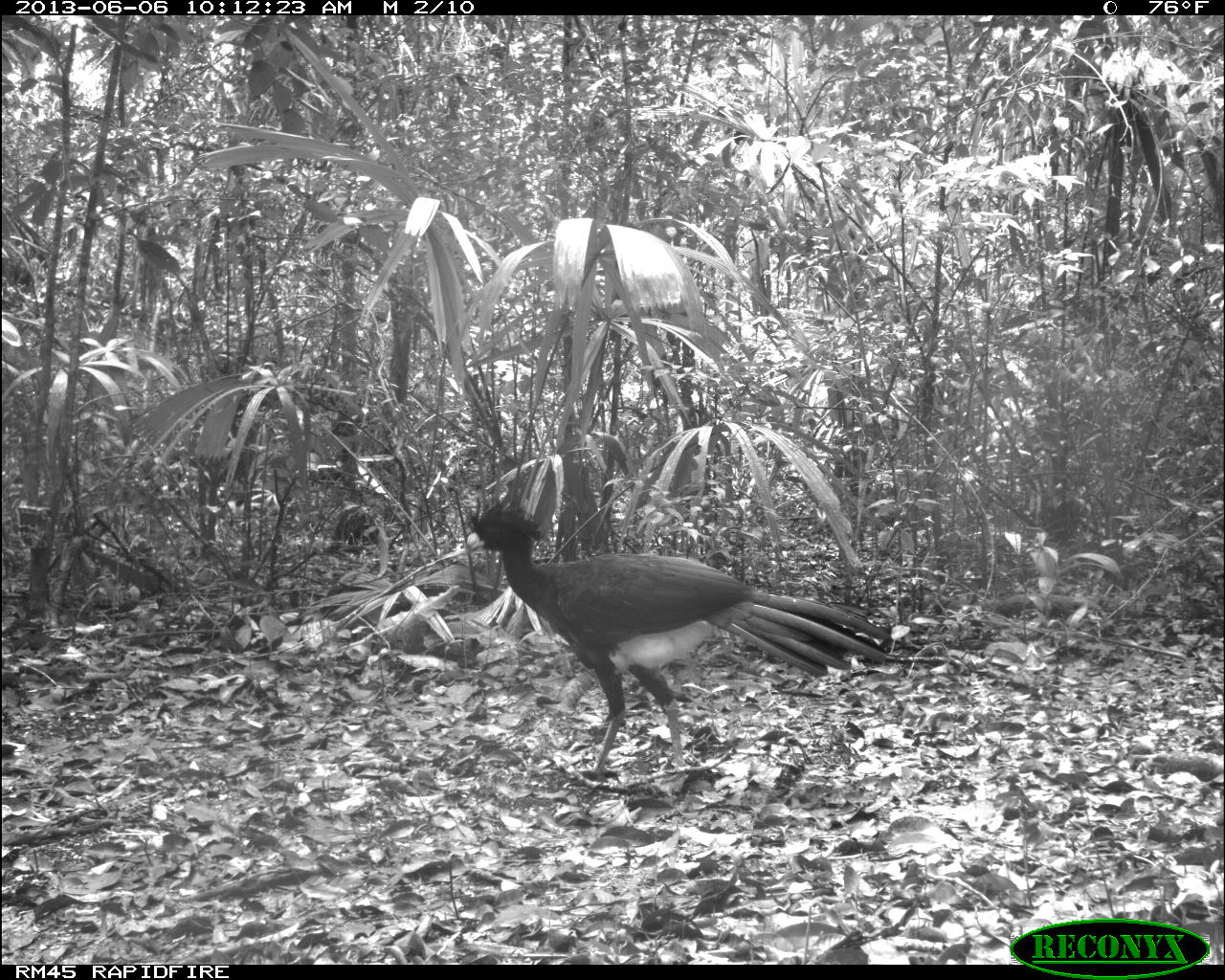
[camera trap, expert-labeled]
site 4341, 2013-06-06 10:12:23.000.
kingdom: Animalia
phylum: Chordata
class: Aves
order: Galliformes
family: Cracidae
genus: Crax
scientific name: Crax rubra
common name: great curassow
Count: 1.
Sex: male.